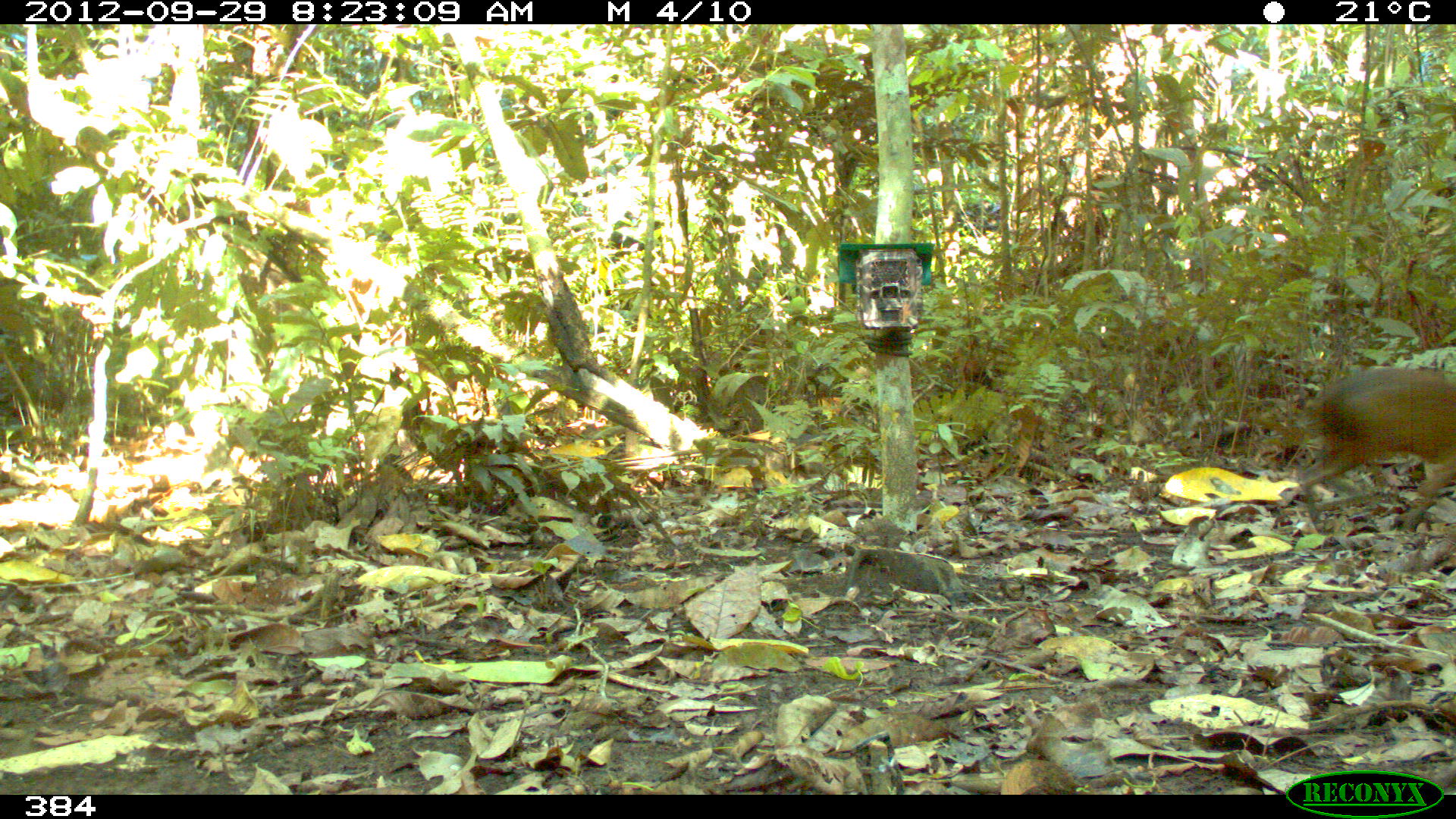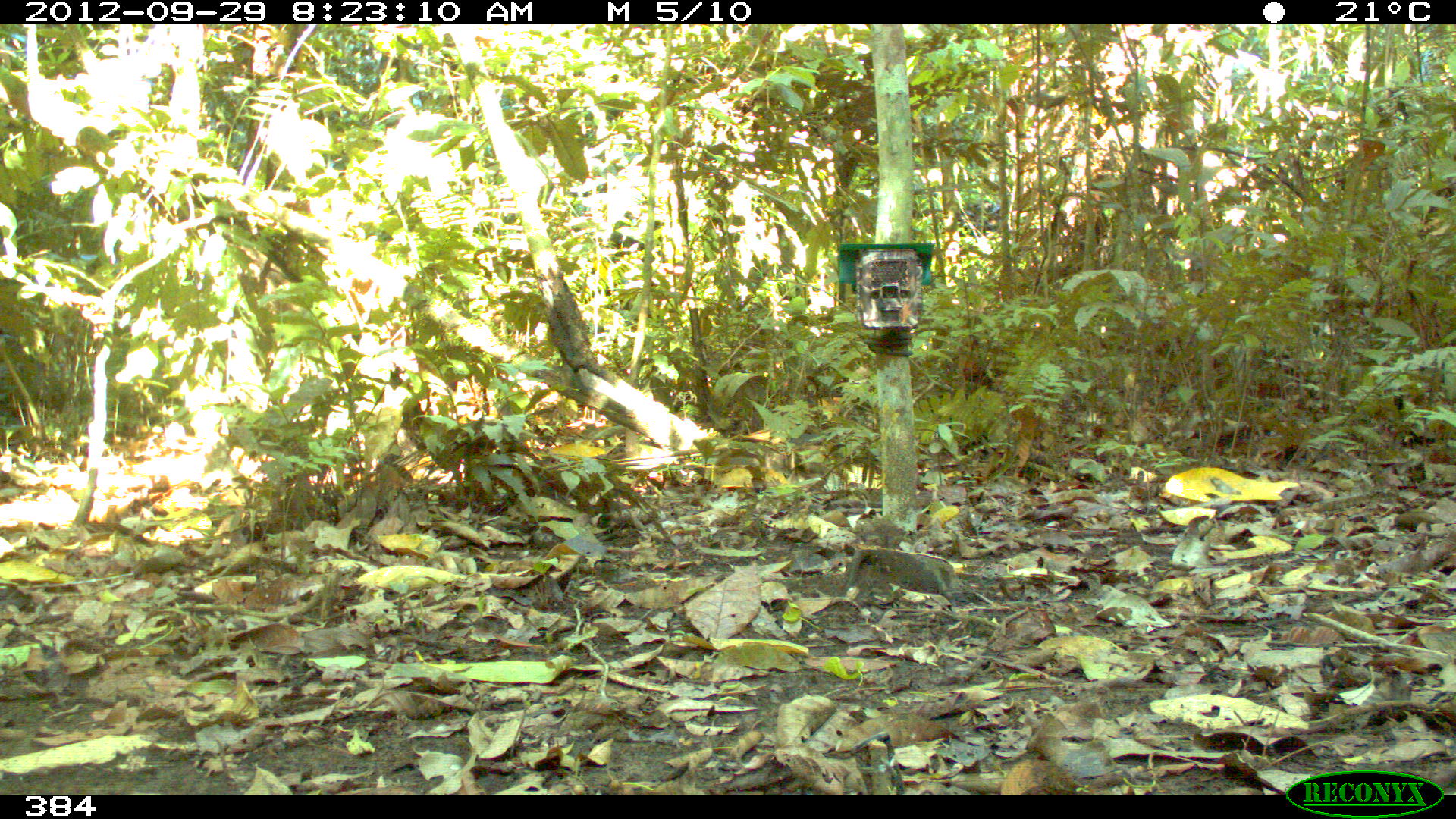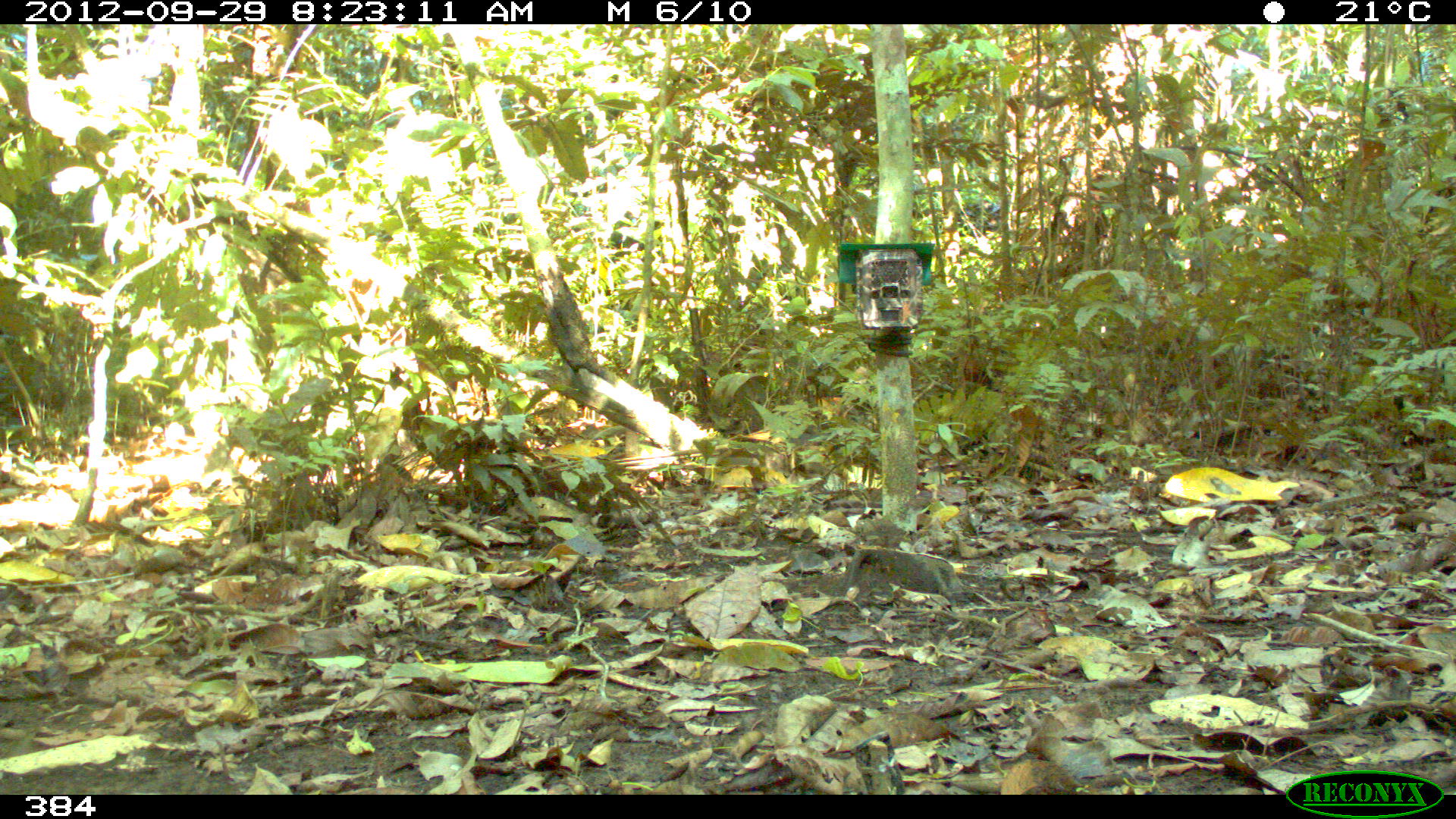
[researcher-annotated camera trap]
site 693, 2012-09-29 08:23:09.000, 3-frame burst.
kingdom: Animalia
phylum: Chordata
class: Mammalia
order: Rodentia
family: Dasyproctidae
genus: Dasyprocta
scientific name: Dasyprocta punctata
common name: central american agouti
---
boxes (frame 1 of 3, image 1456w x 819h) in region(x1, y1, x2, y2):
dasyprocta punctata: region(1247, 369, 1456, 532)